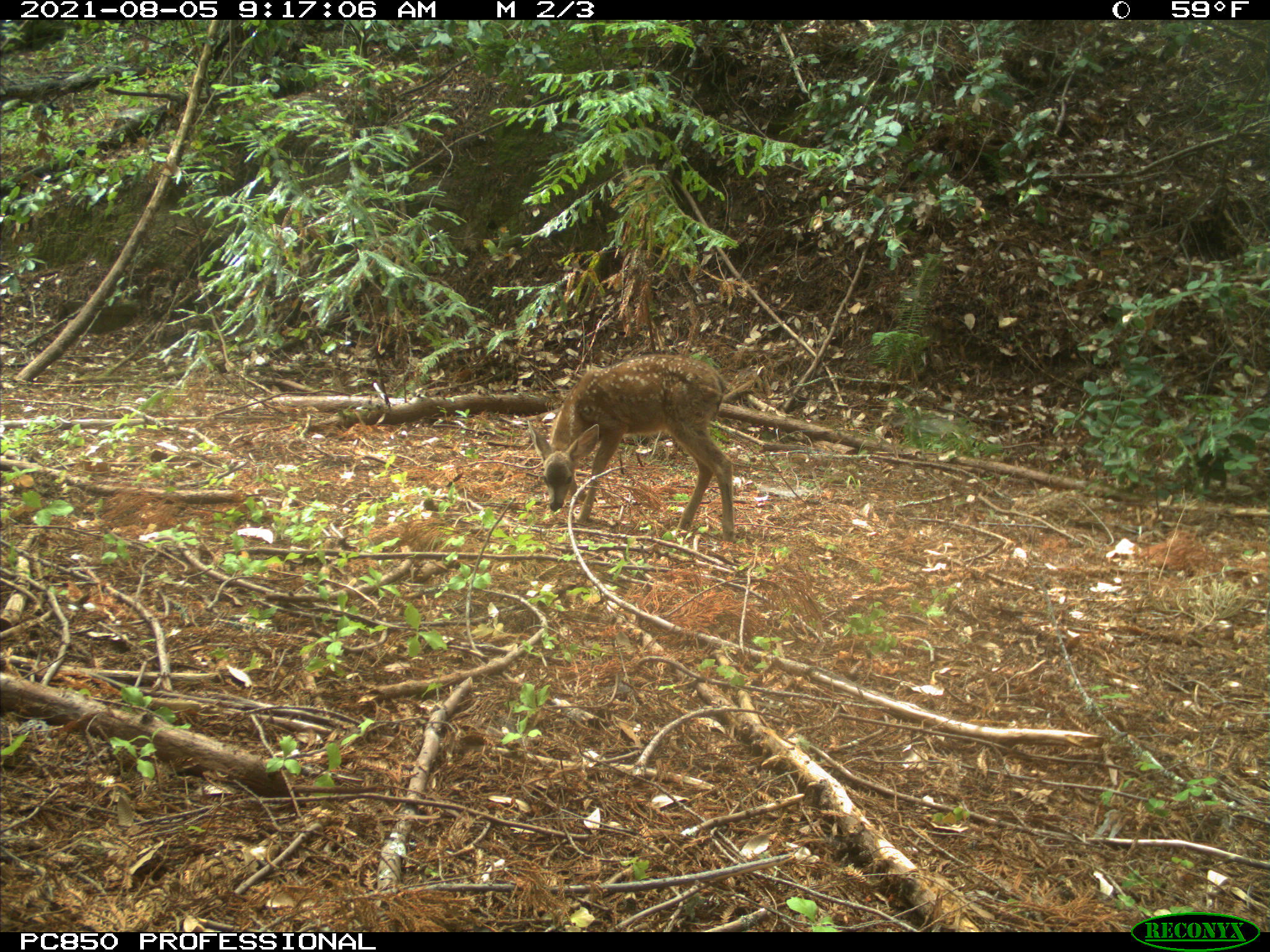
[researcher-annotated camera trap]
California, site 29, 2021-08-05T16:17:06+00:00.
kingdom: Animalia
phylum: Chordata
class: Mammalia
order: Artiodactyla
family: Cervidae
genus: Odocoileus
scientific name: Odocoileus hemionus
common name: mule deer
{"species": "mule deer (Odocoileus hemionus)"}